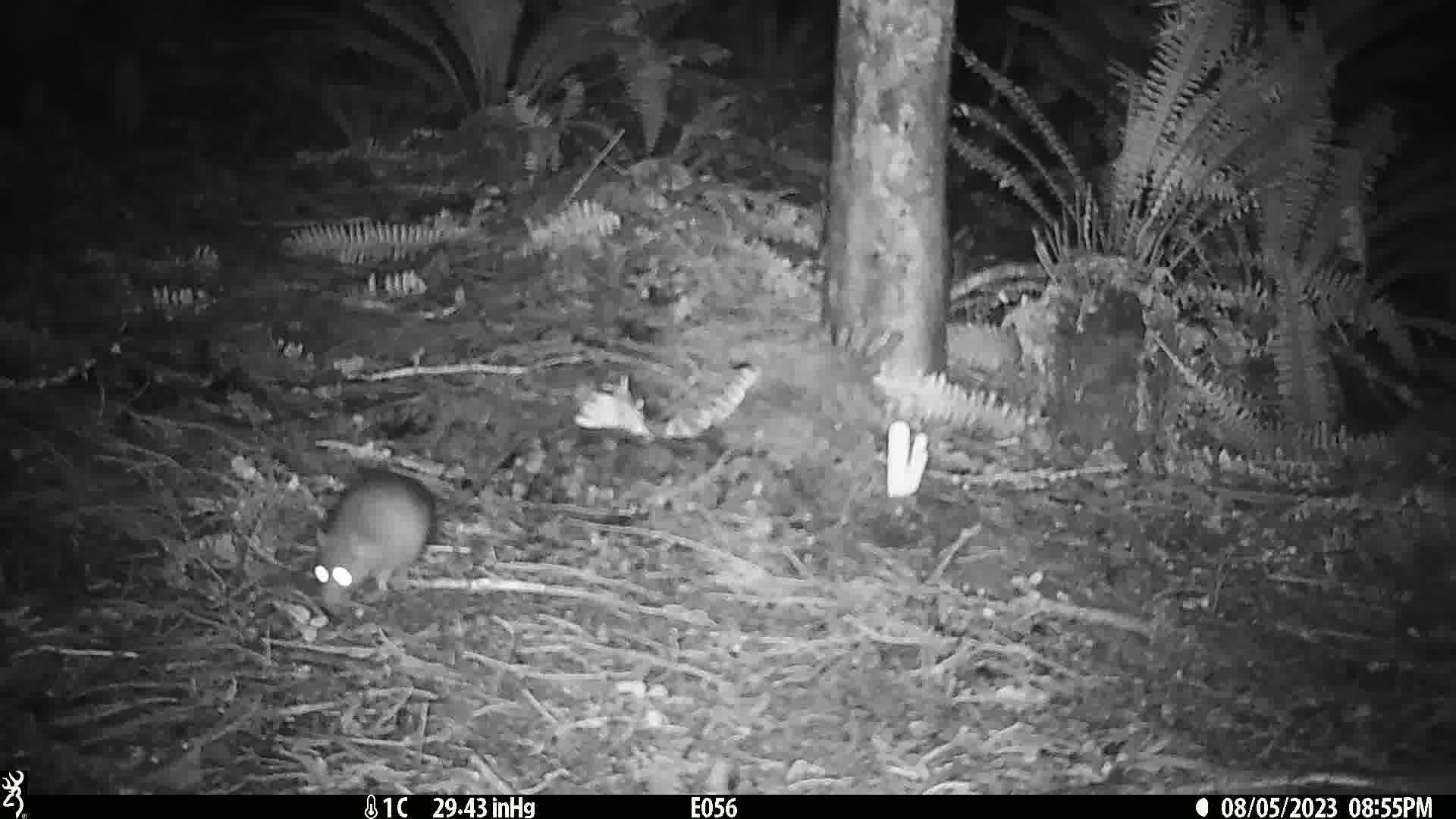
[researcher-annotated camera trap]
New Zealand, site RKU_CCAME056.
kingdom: Animalia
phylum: Chordata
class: Mammalia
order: Rodentia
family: Muridae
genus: Rattus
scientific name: Rattus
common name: rat